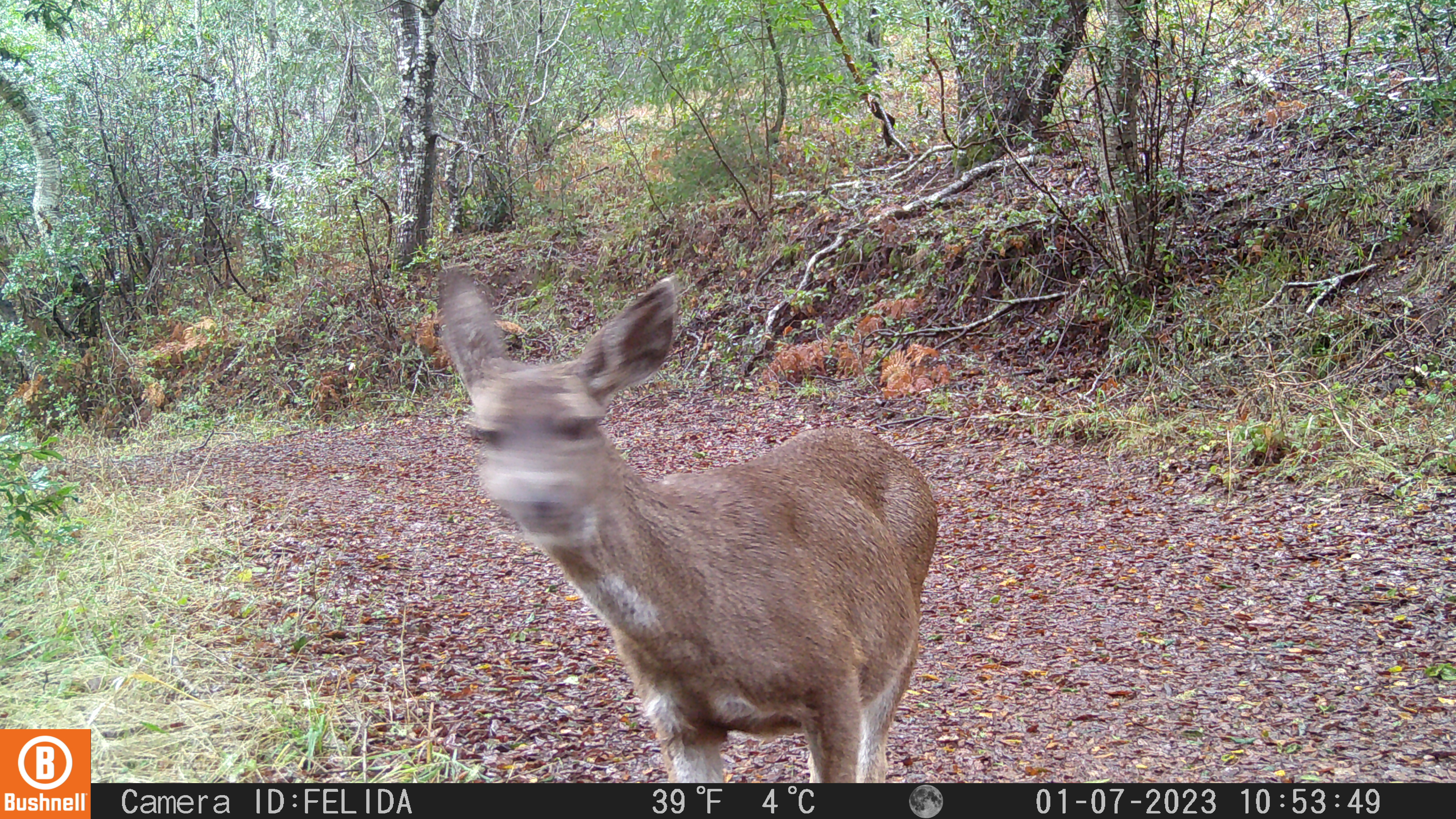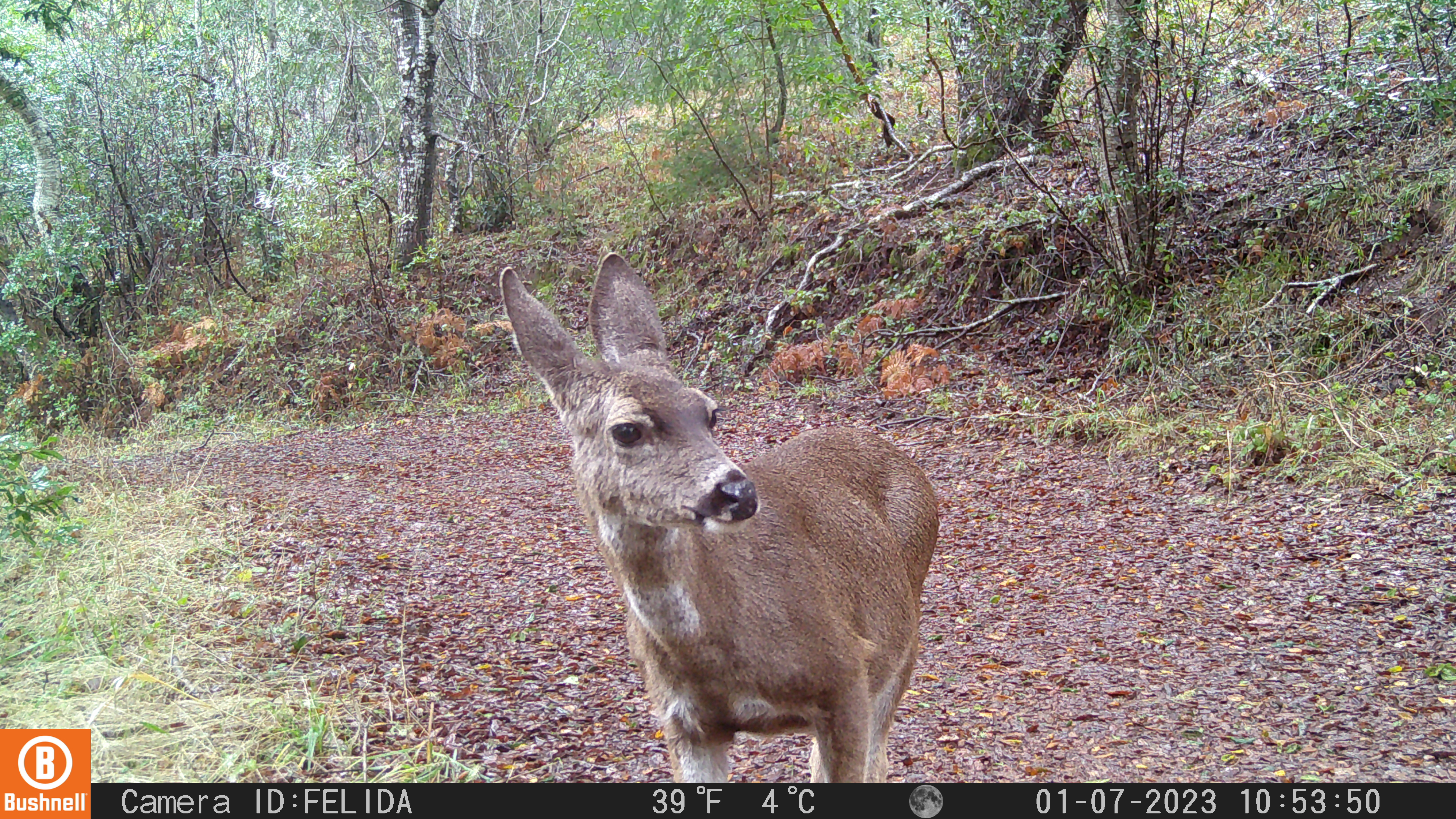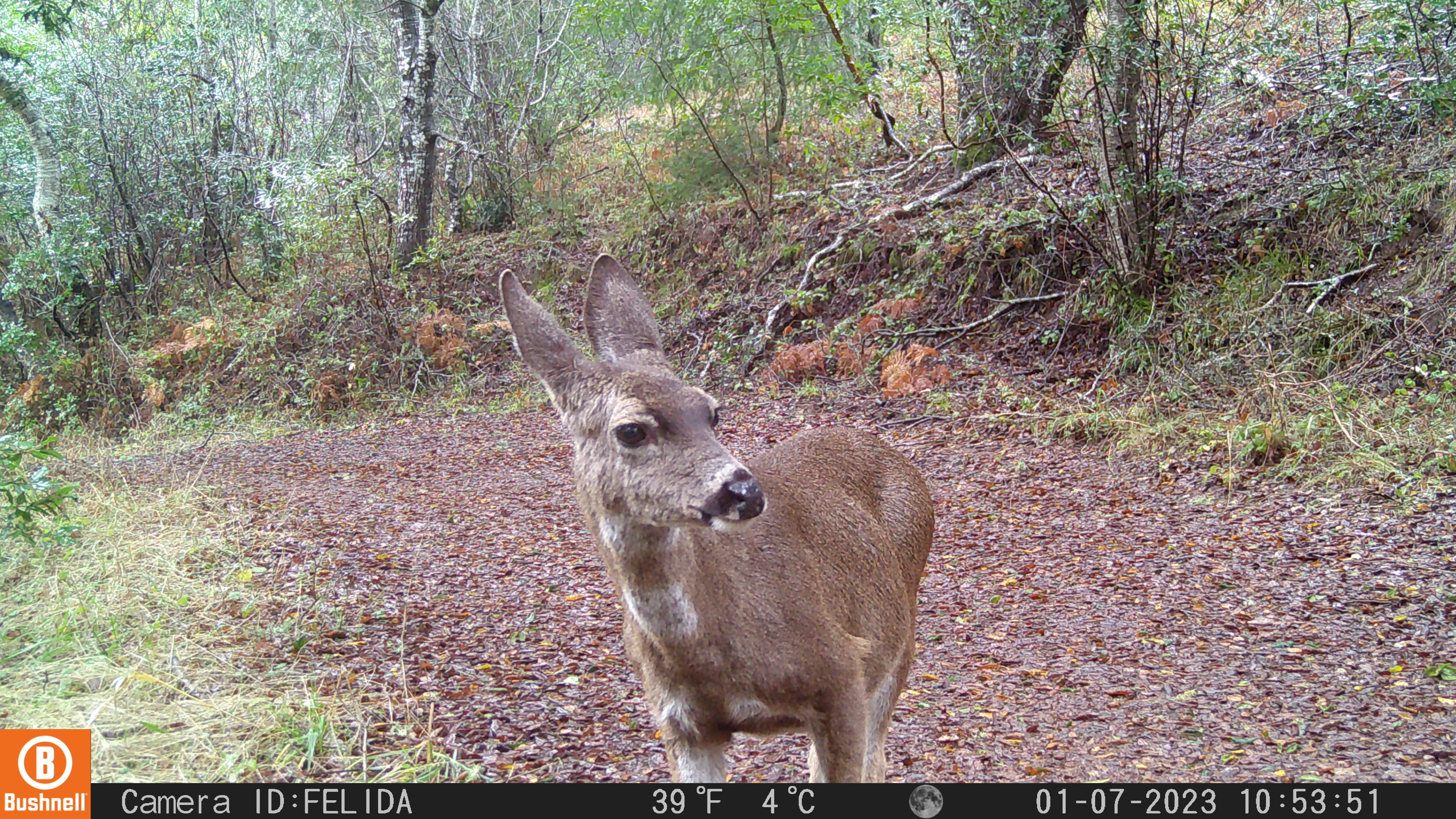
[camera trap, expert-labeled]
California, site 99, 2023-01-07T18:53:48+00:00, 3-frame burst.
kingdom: Animalia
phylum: Chordata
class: Mammalia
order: Artiodactyla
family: Cervidae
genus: Odocoileus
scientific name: Odocoileus hemionus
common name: mule deer